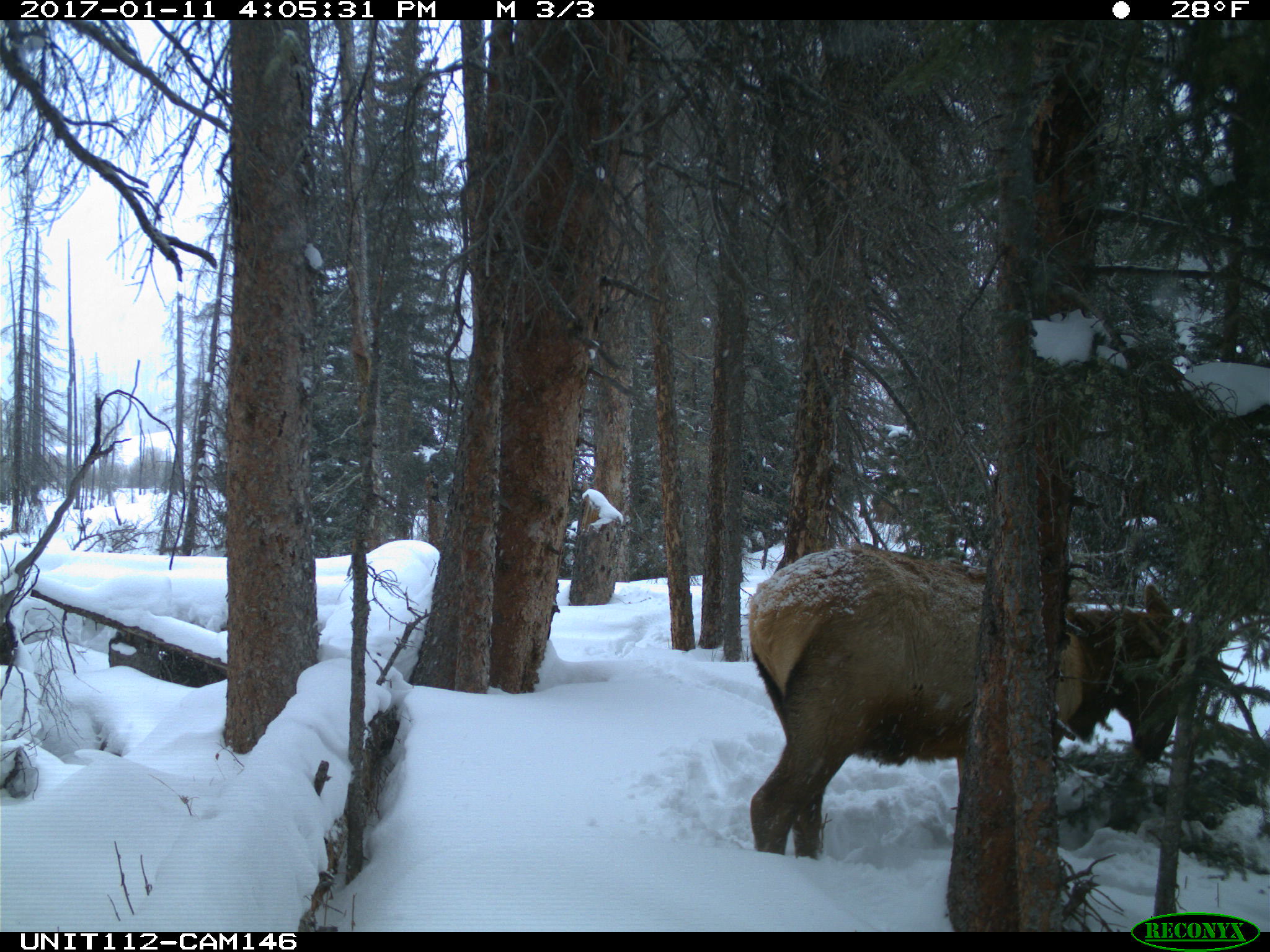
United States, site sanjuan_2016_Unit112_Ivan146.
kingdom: Animalia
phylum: Chordata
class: Mammalia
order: Artiodactyla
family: Cervidae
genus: Cervus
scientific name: Cervus elaphus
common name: red deer